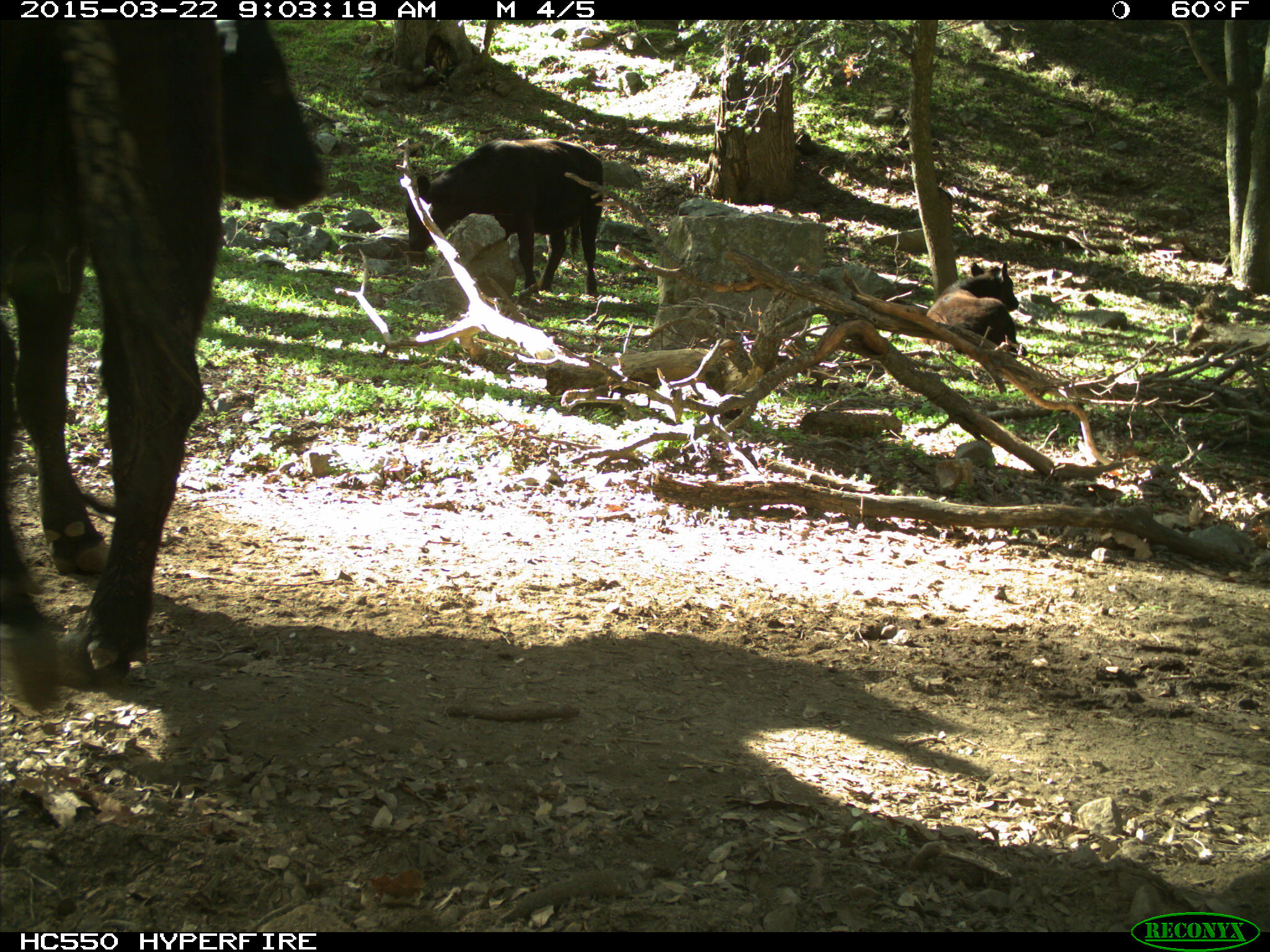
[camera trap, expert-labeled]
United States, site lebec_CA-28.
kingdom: Animalia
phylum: Chordata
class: Mammalia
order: Artiodactyla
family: Bovidae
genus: Bos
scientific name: Bos taurus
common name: domestic cow